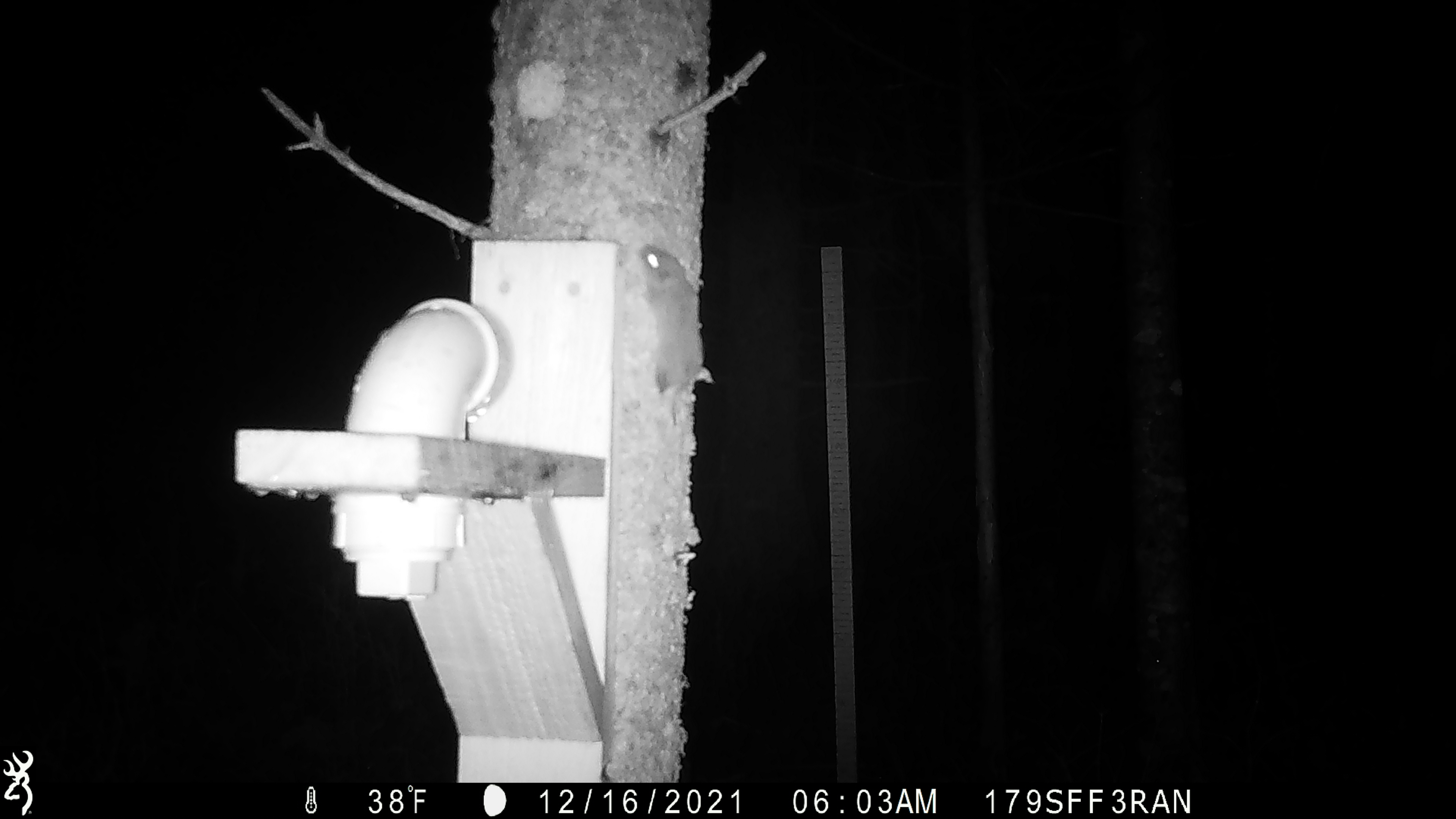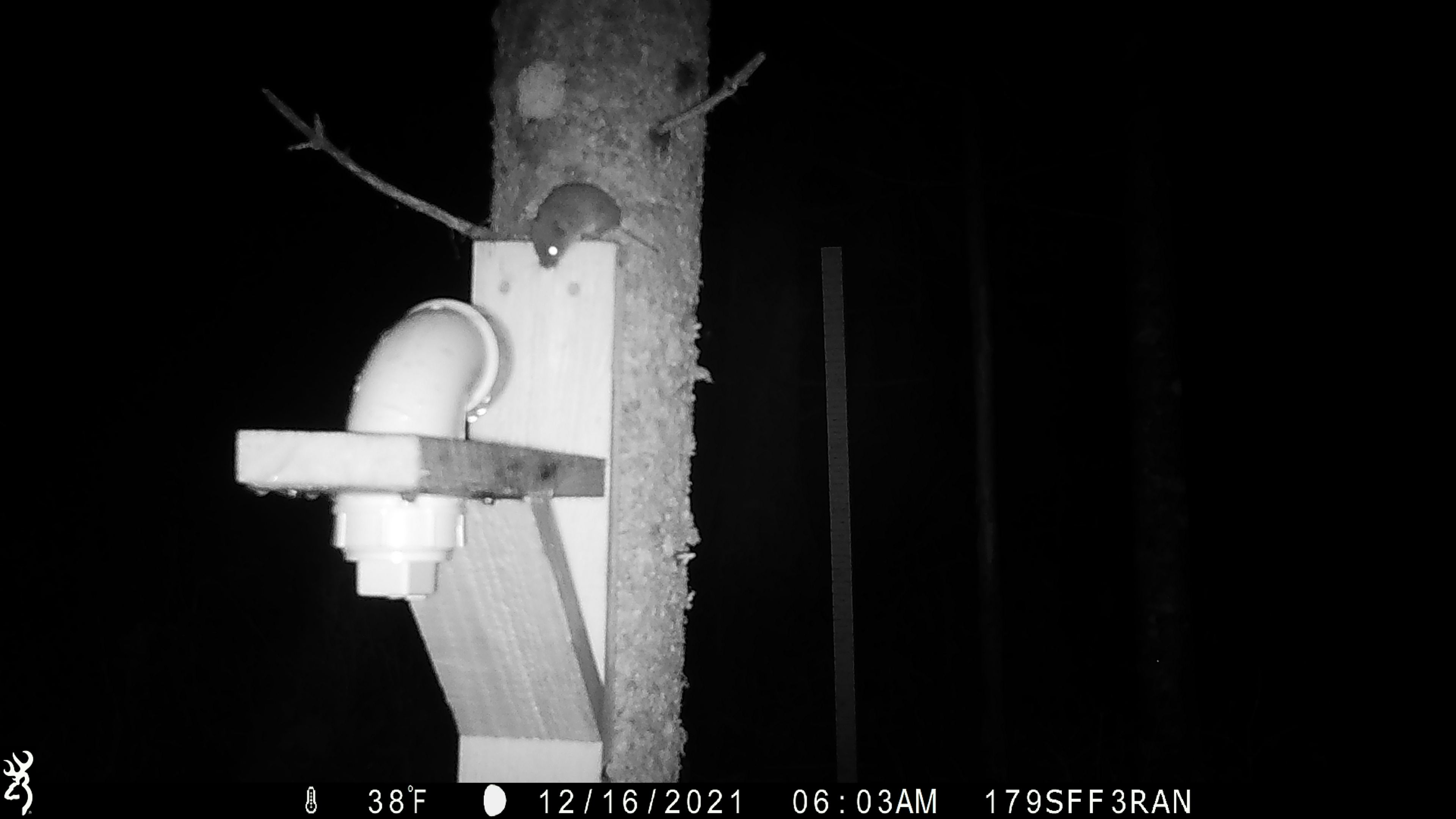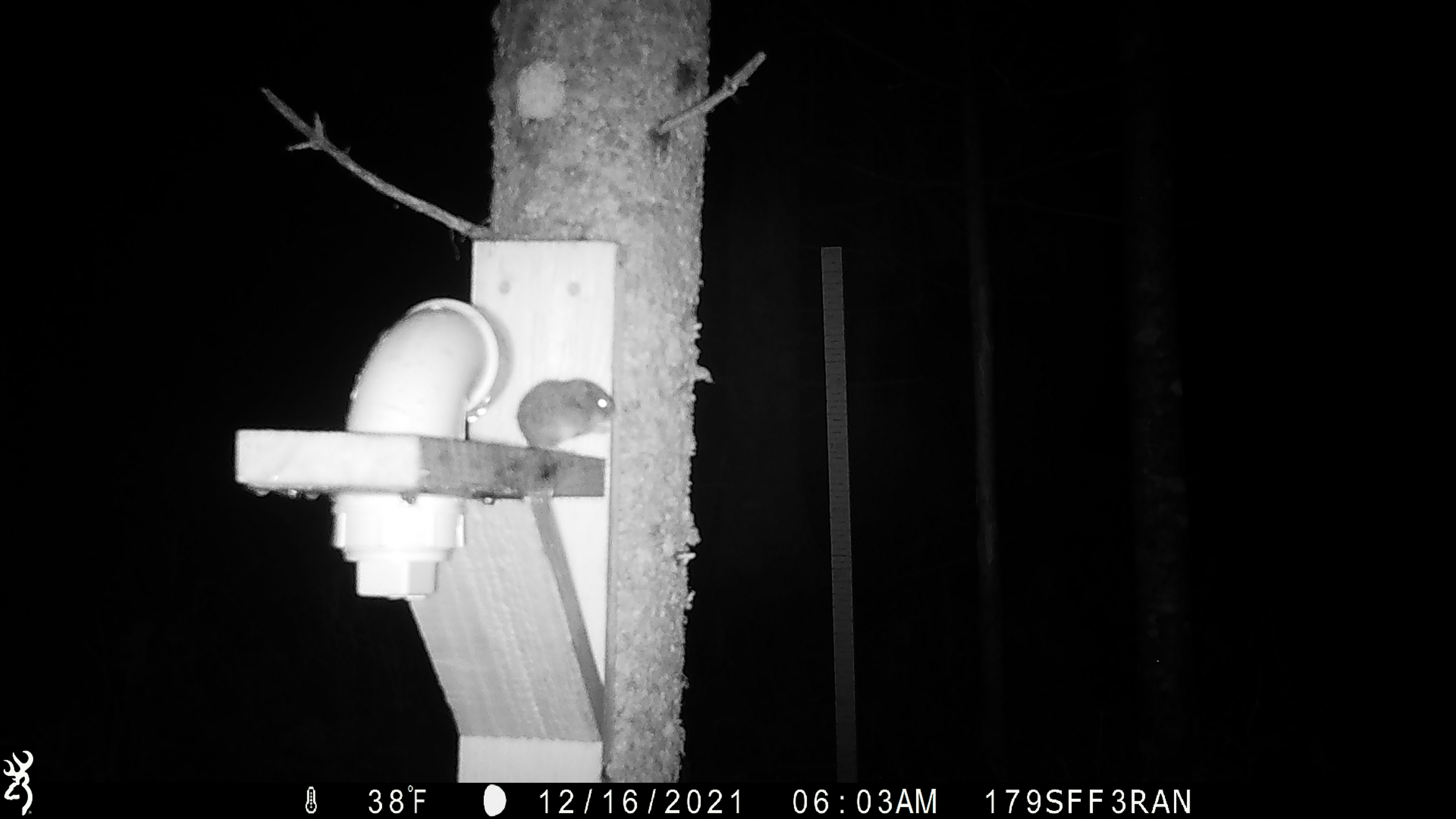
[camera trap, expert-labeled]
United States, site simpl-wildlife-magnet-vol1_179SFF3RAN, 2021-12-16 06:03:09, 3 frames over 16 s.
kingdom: Animalia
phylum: Chordata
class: Mammalia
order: Rodentia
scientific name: Rodentia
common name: mouse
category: mouse sp.